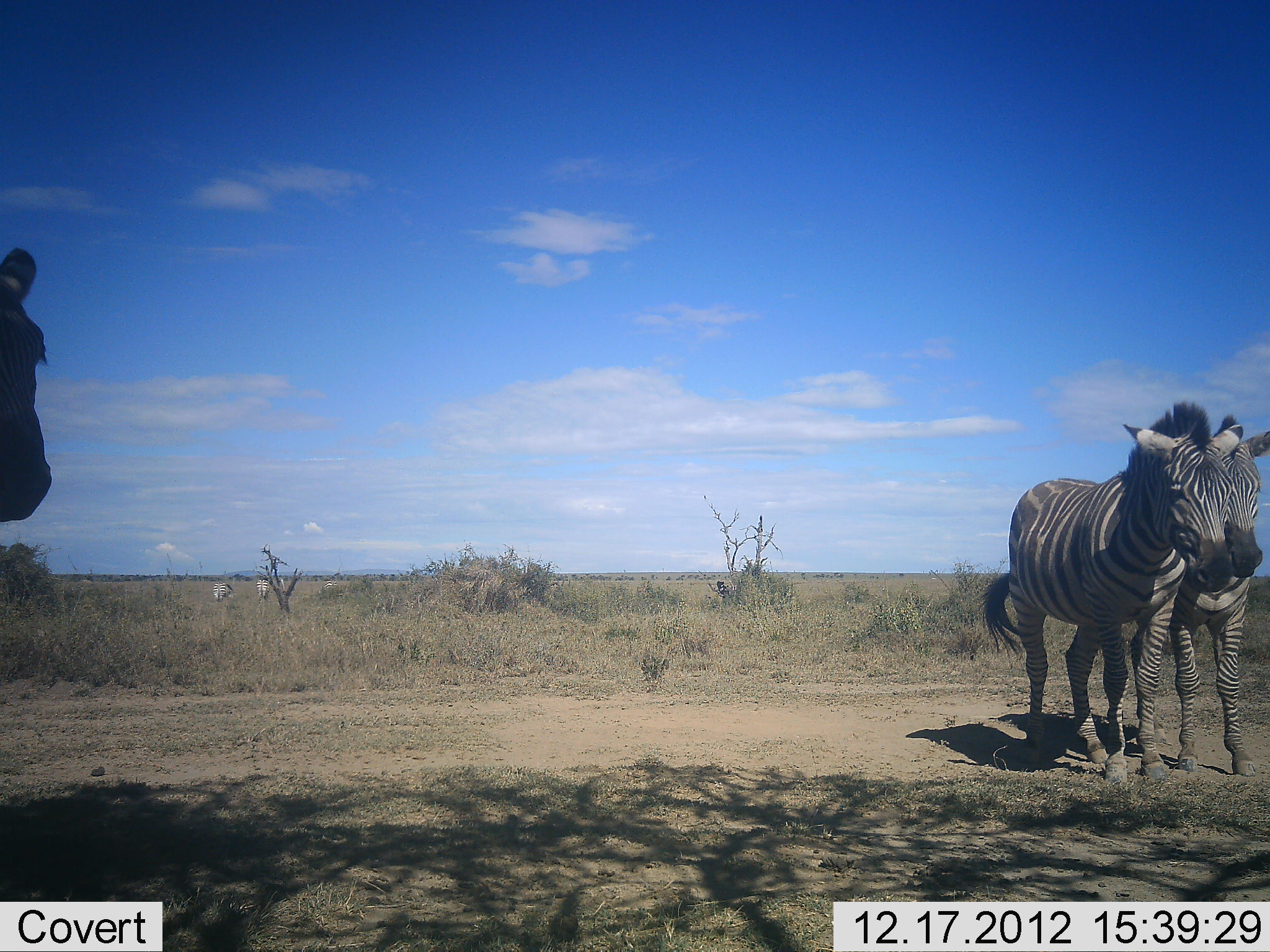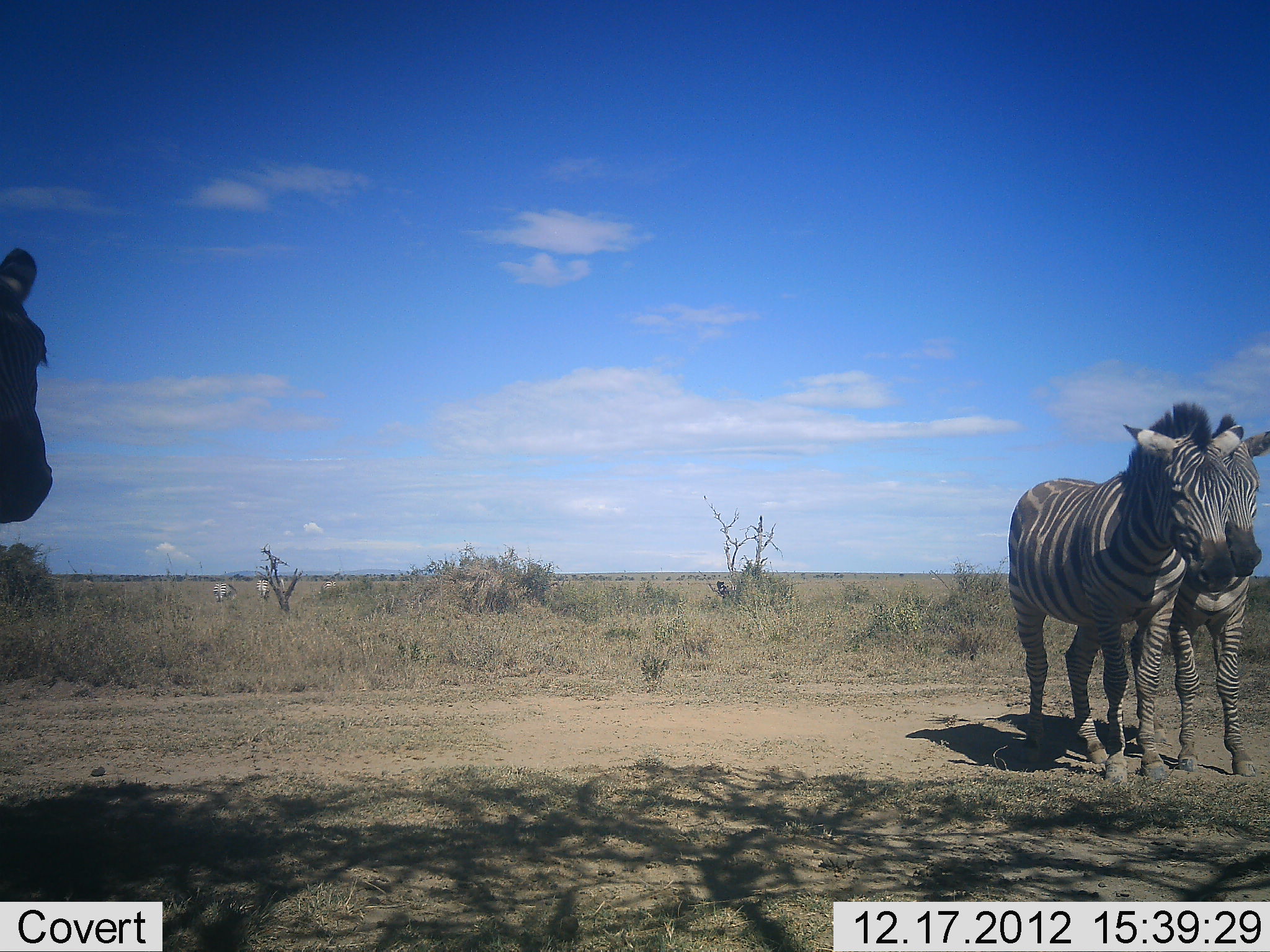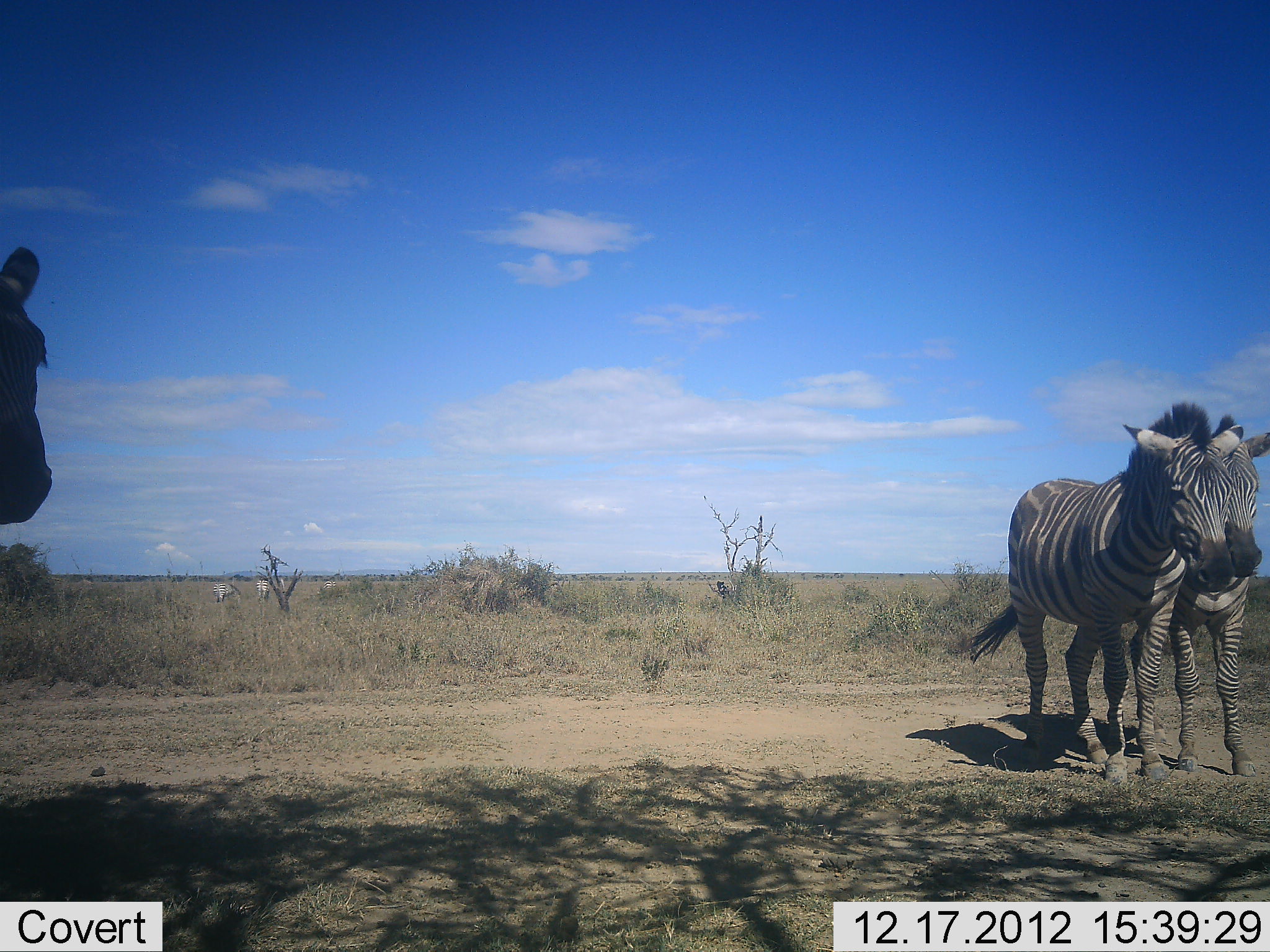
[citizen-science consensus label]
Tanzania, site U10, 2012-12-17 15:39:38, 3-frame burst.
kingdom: Animalia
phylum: Chordata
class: Mammalia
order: Perissodactyla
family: Equidae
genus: Equus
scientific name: Equus quagga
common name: plains zebra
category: zebra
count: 3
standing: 90%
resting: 0%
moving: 0%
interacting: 30%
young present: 0%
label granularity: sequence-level